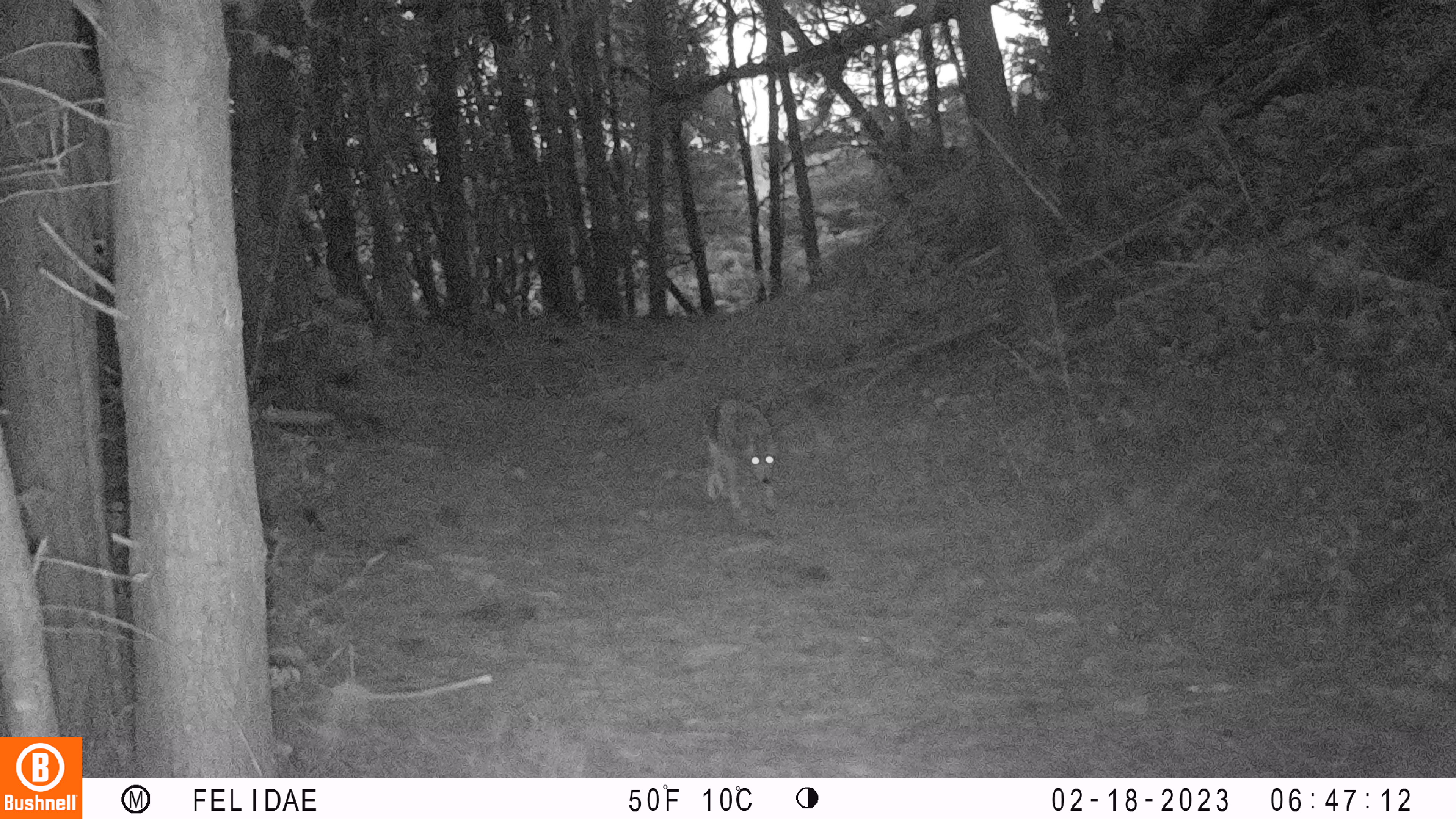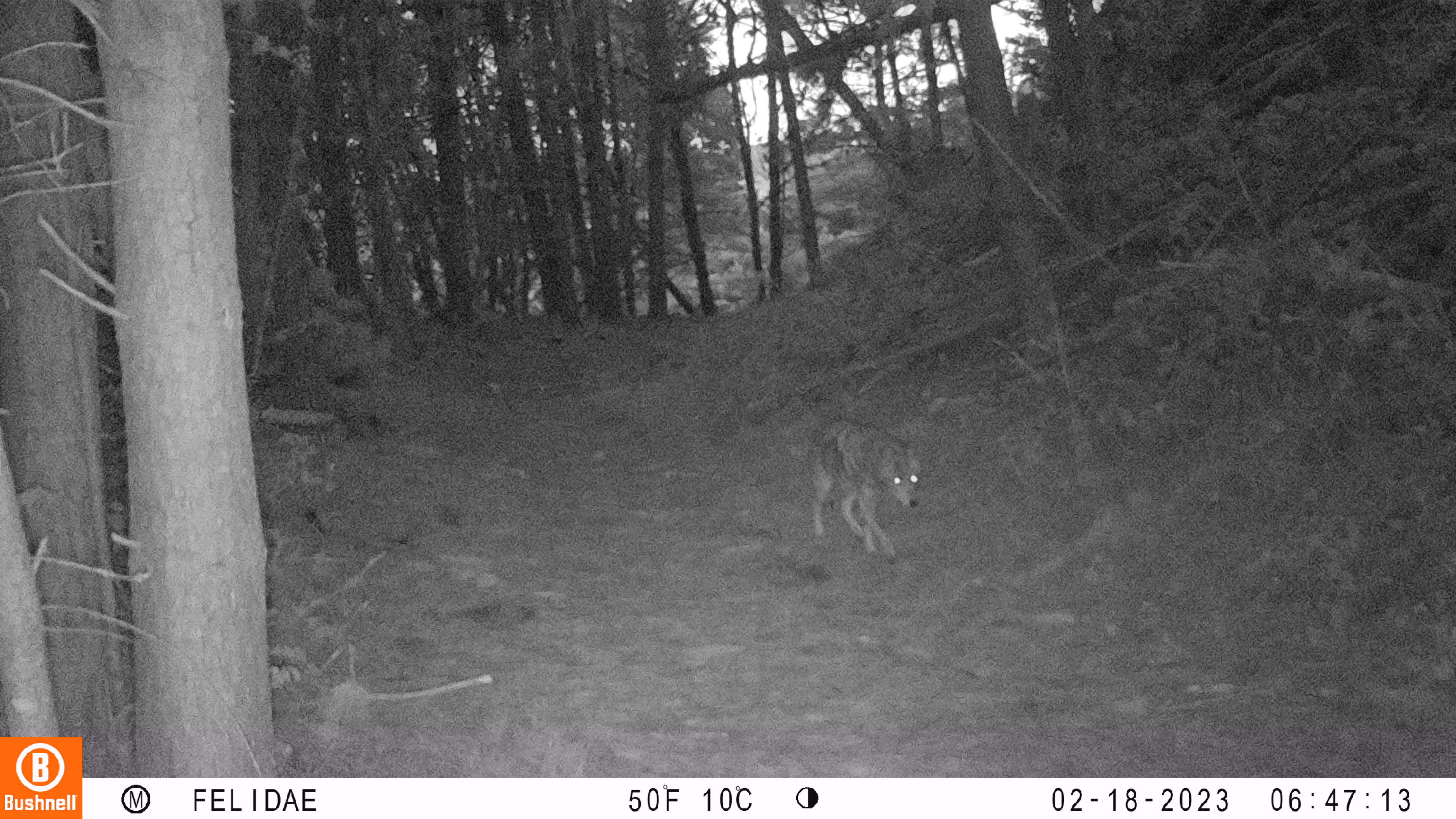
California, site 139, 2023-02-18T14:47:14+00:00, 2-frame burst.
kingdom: Animalia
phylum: Chordata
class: Mammalia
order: Carnivora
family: Canidae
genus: Canis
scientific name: Canis latrans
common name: coyote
Coyote (Canis latrans).